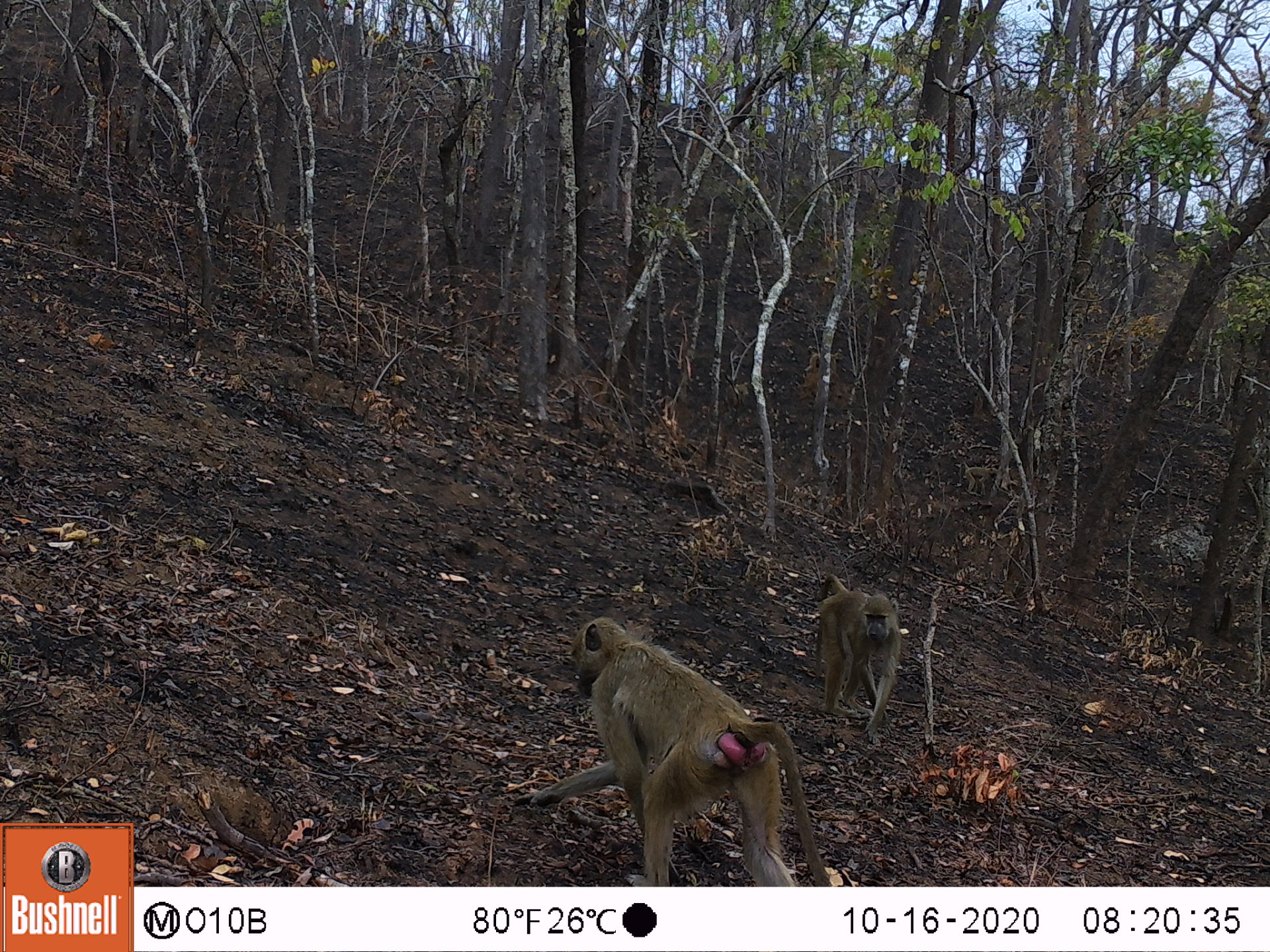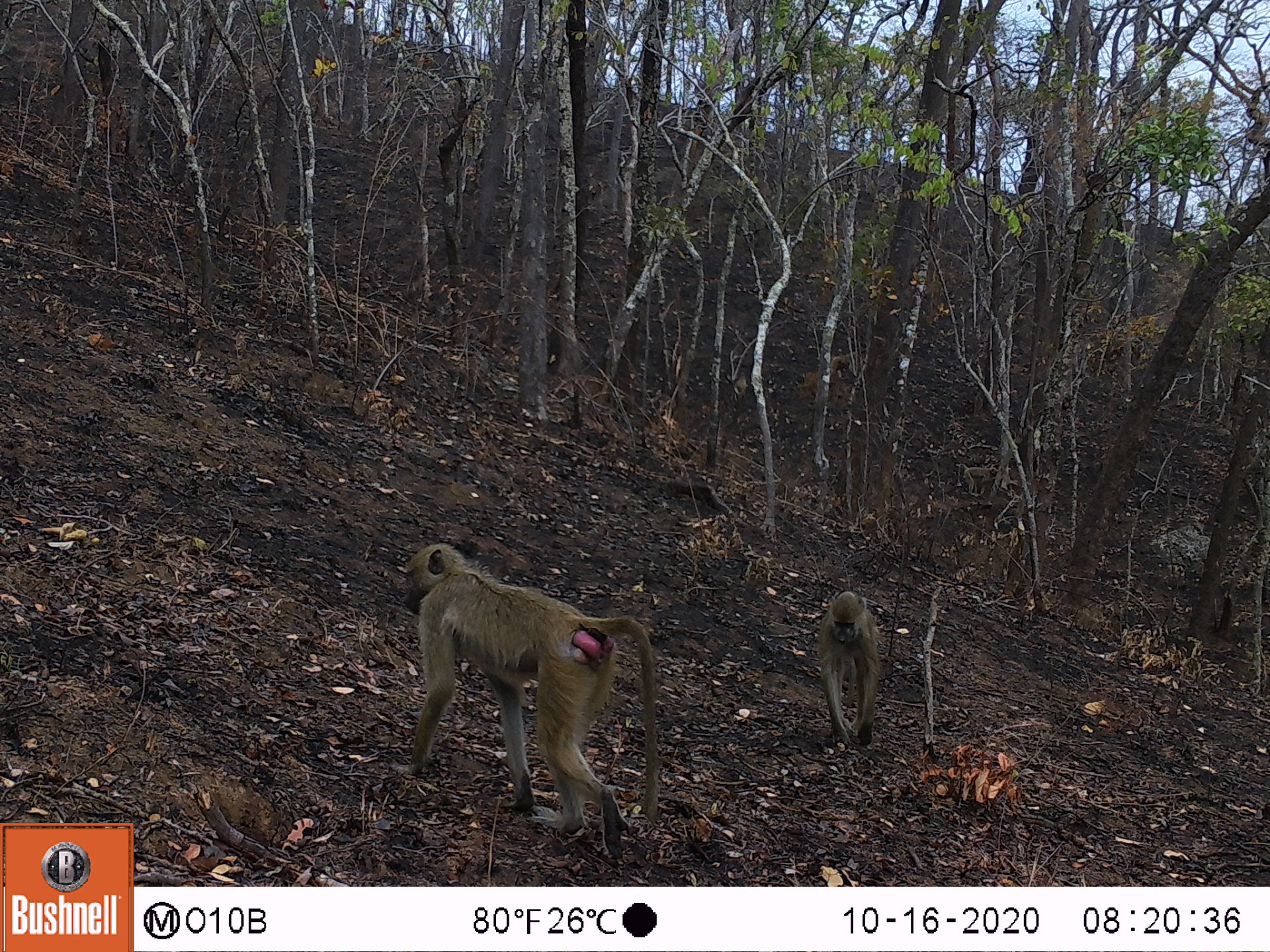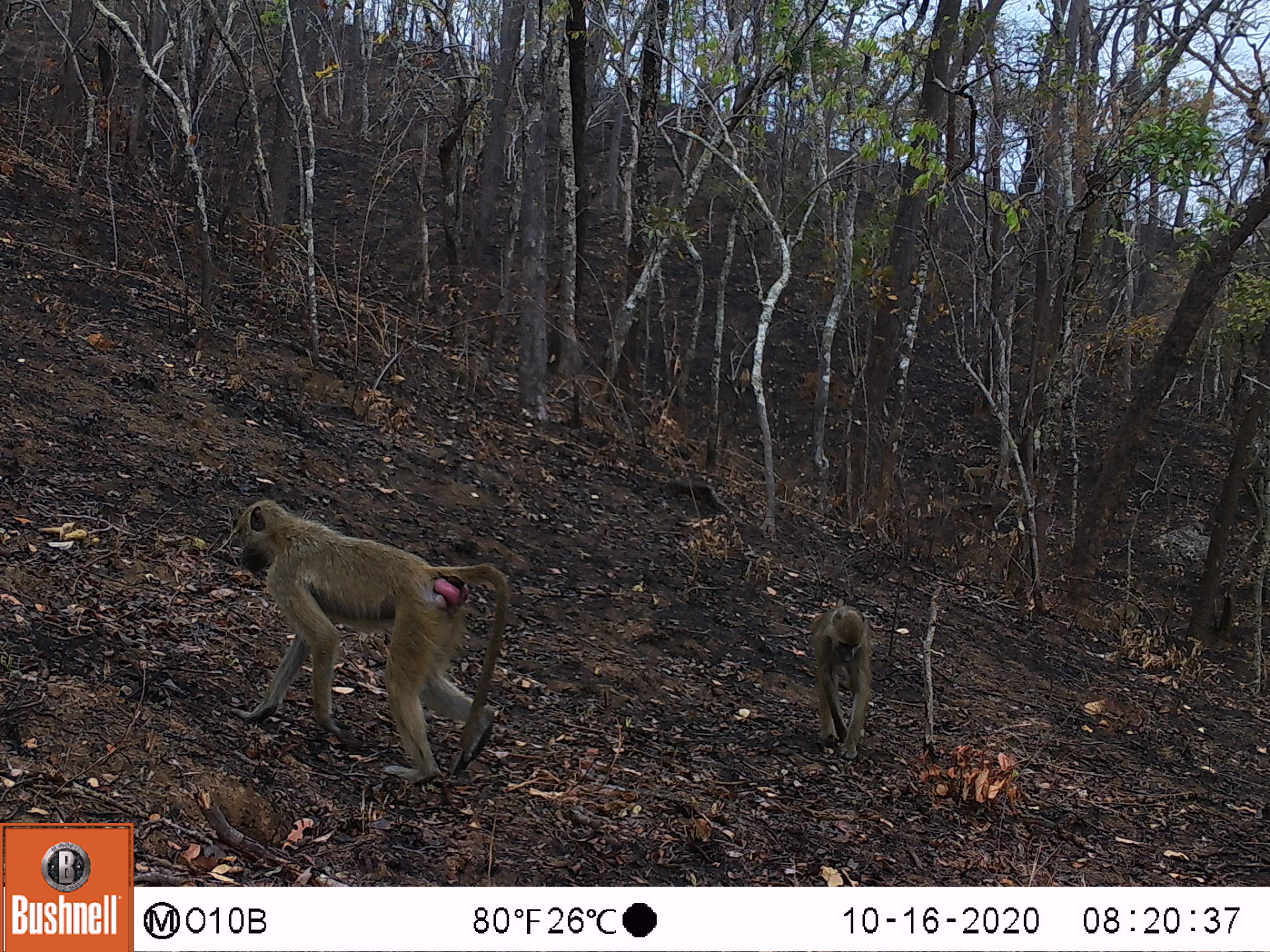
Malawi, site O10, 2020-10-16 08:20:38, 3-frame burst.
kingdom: Animalia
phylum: Chordata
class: Mammalia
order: Primates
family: Cercopithecidae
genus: Papio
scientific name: Papio cynocephalus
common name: yellow baboon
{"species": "yellow baboon (Papio cynocephalus)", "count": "2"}